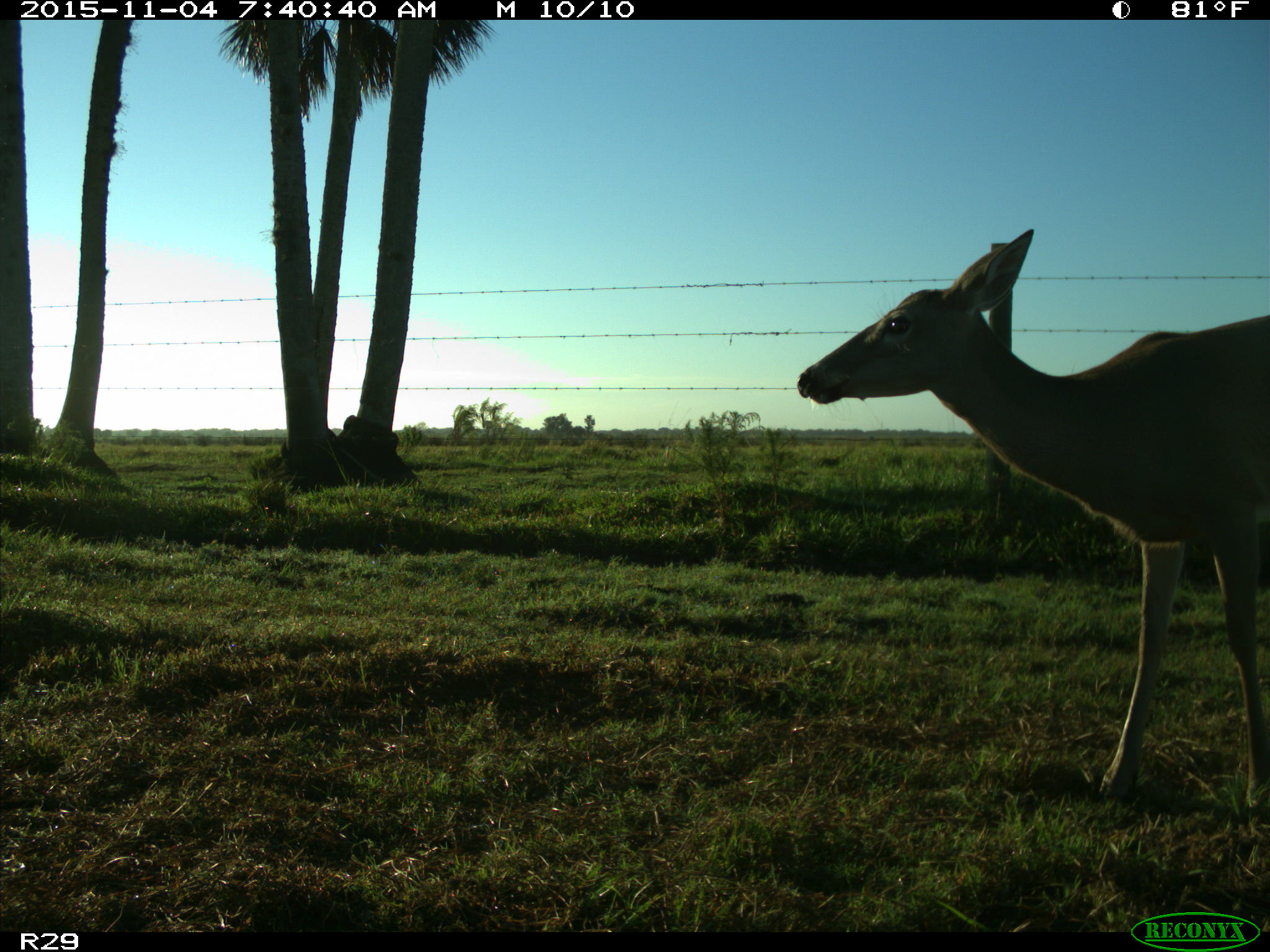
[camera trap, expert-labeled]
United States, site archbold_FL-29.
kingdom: Animalia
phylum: Chordata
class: Mammalia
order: Artiodactyla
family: Cervidae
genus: Odocoileus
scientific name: Odocoileus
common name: deer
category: unidentified deer